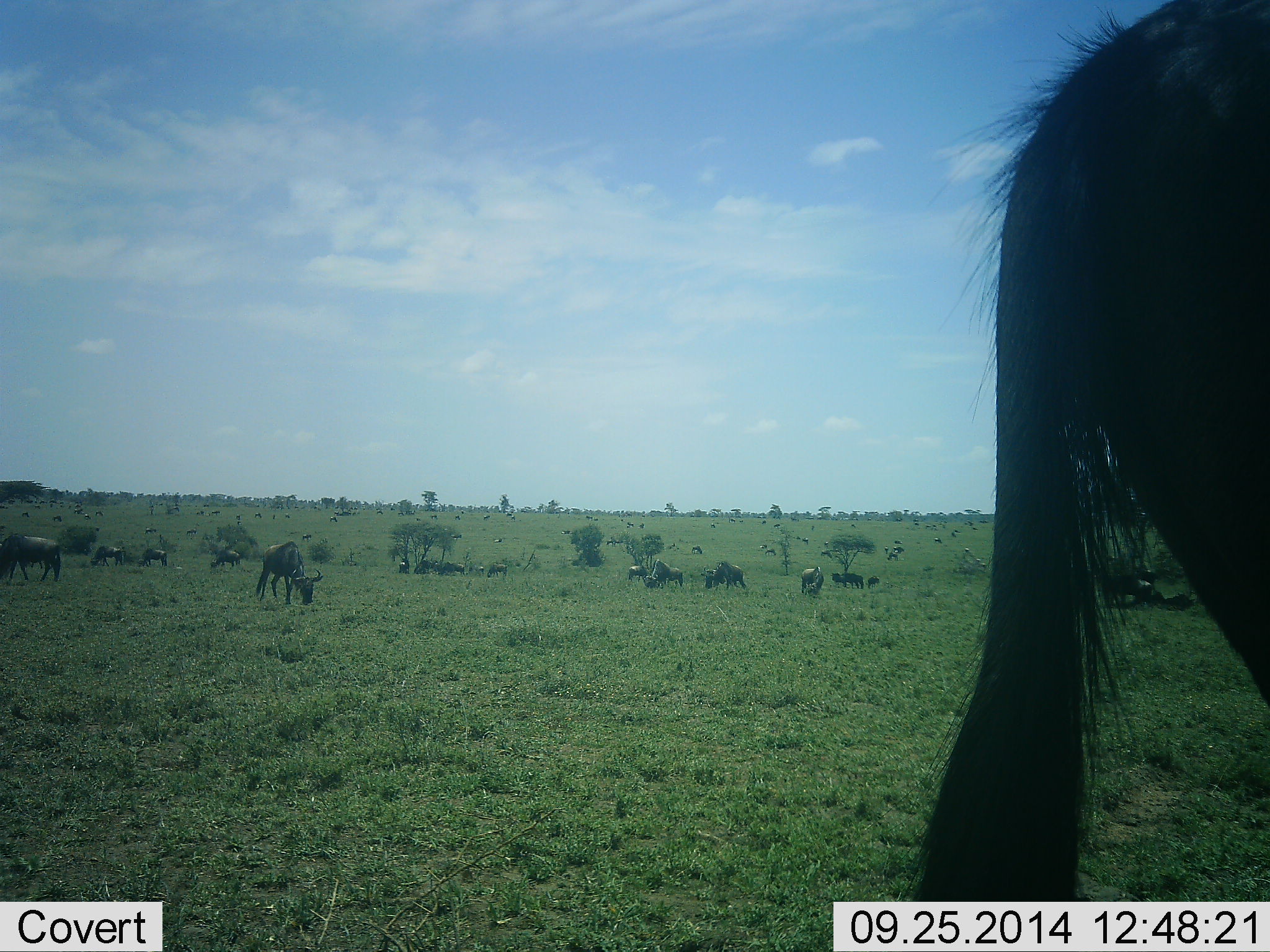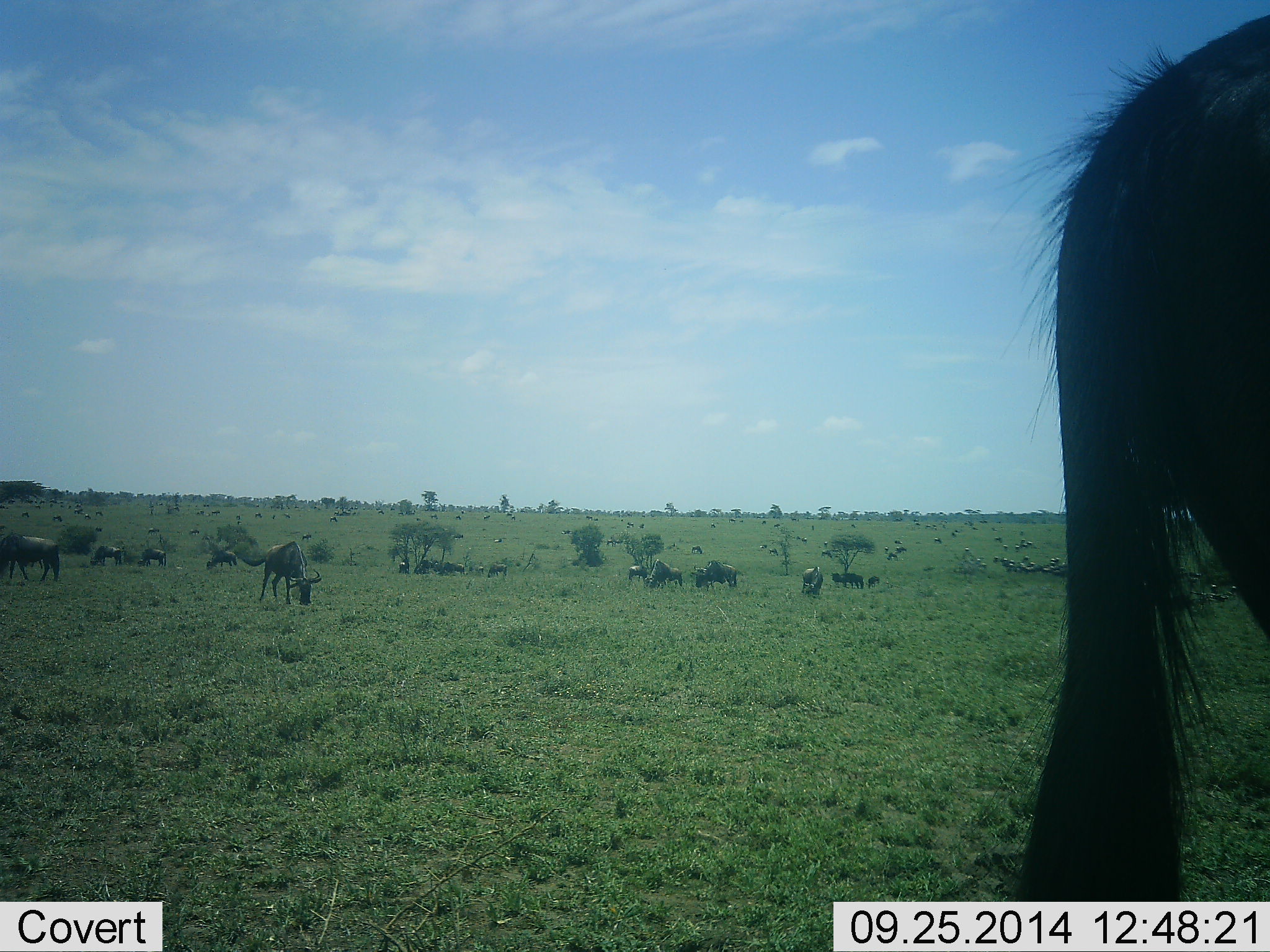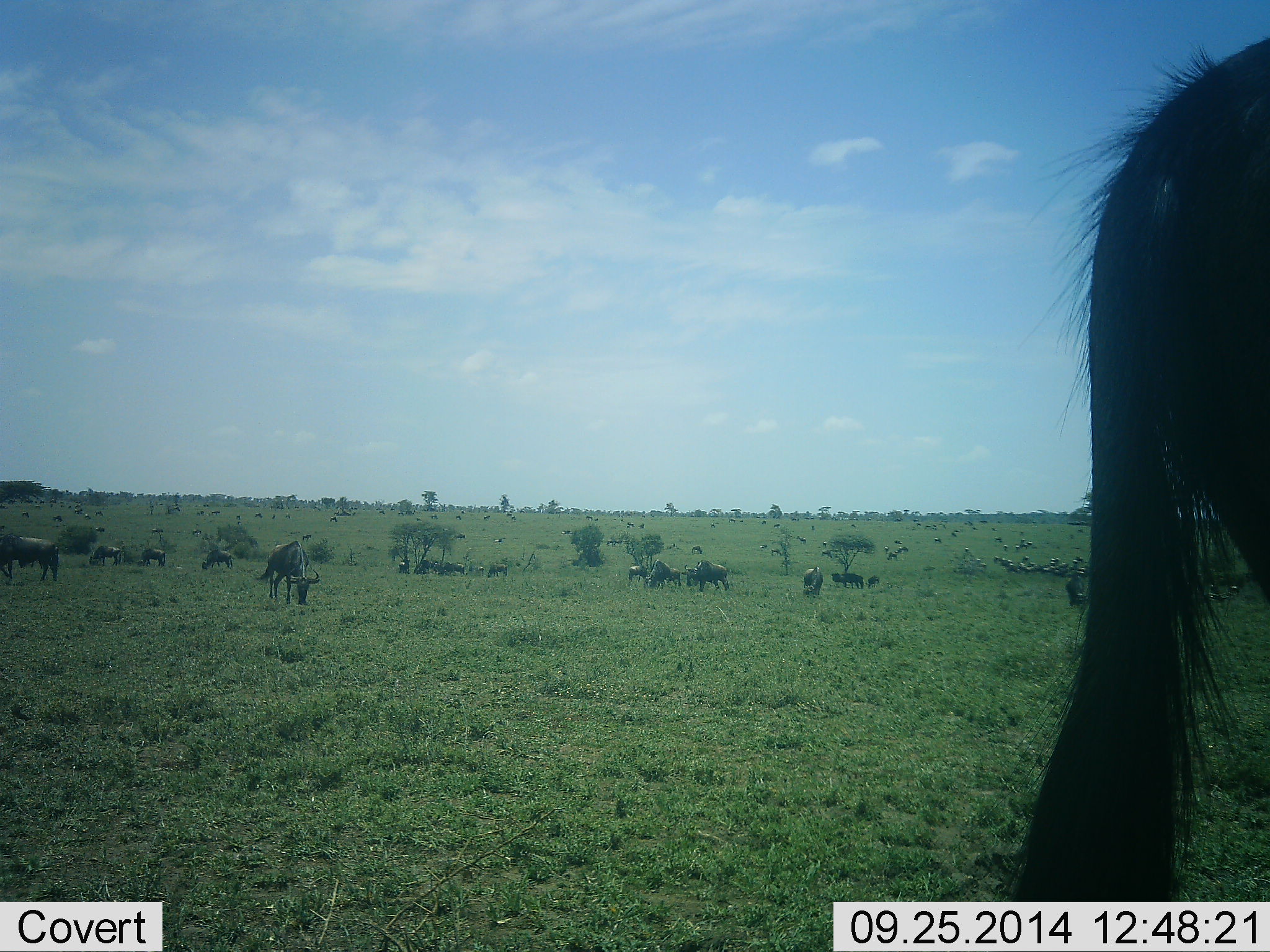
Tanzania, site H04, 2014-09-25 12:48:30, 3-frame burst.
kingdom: Animalia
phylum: Chordata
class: Mammalia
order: Artiodactyla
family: Bovidae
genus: Connochaetes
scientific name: Connochaetes taurinus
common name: blue wildebeest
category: wildebeest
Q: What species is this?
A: Wildebeest (blue wildebeest) (Connochaetes taurinus).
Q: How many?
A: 11-50.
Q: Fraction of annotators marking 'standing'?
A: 60%.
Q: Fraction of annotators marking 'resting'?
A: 40%.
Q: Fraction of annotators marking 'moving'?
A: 40%.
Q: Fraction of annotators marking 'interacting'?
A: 20%.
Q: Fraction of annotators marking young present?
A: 0%.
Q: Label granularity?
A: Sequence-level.